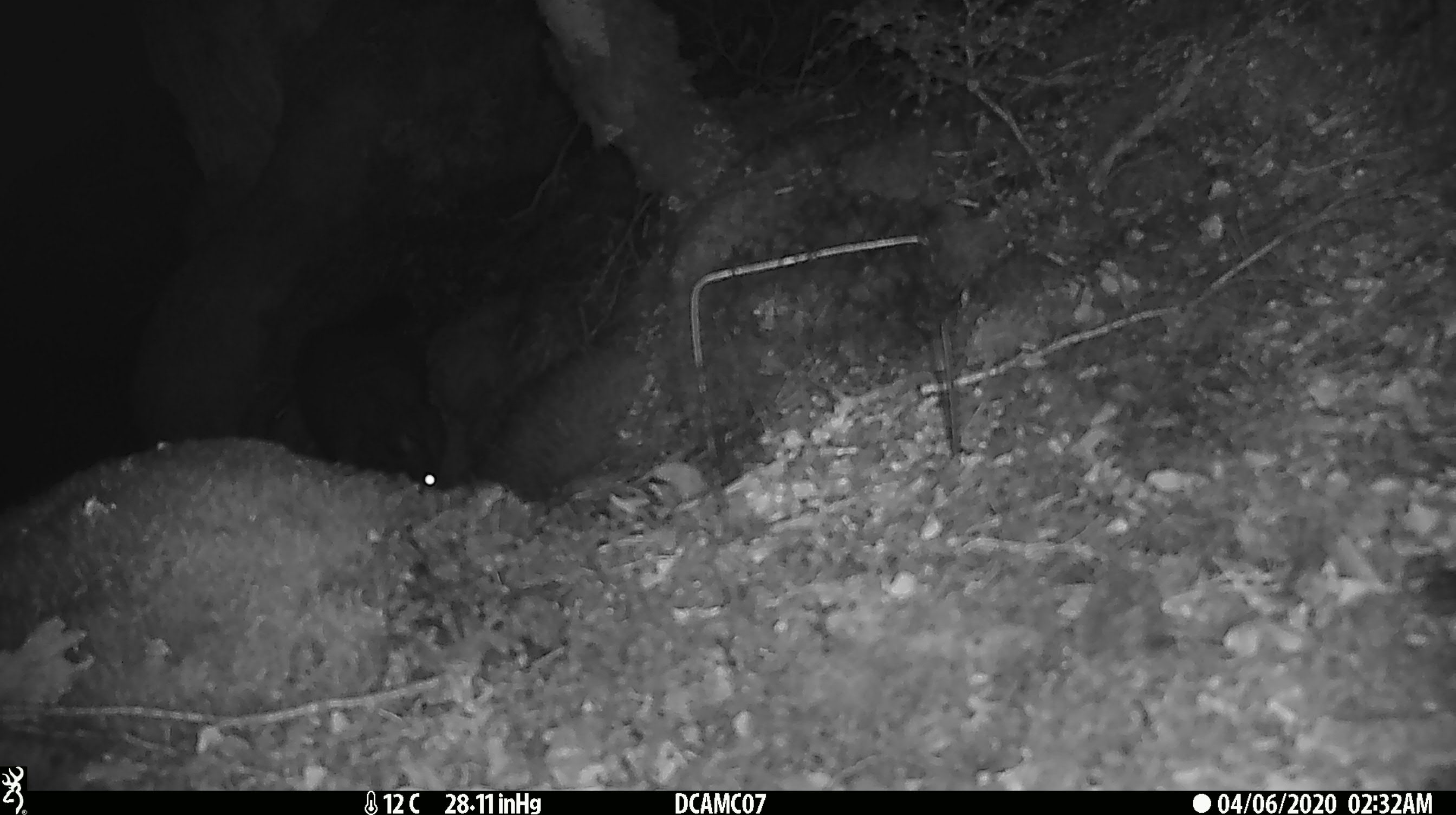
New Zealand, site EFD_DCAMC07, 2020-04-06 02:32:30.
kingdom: Animalia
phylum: Chordata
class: Mammalia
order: Rodentia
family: Muridae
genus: Mus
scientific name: Mus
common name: mouse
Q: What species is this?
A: Mouse (Mus).